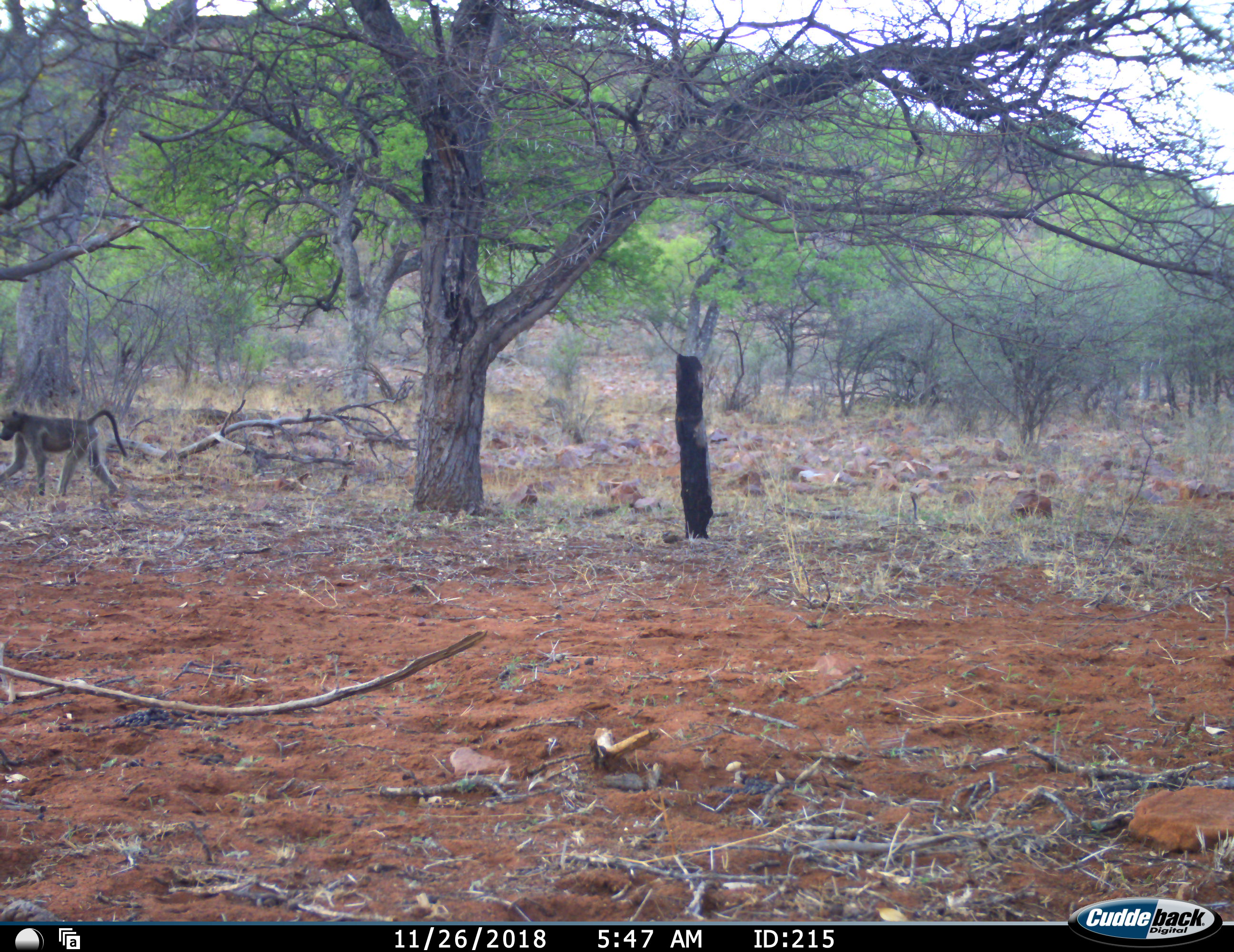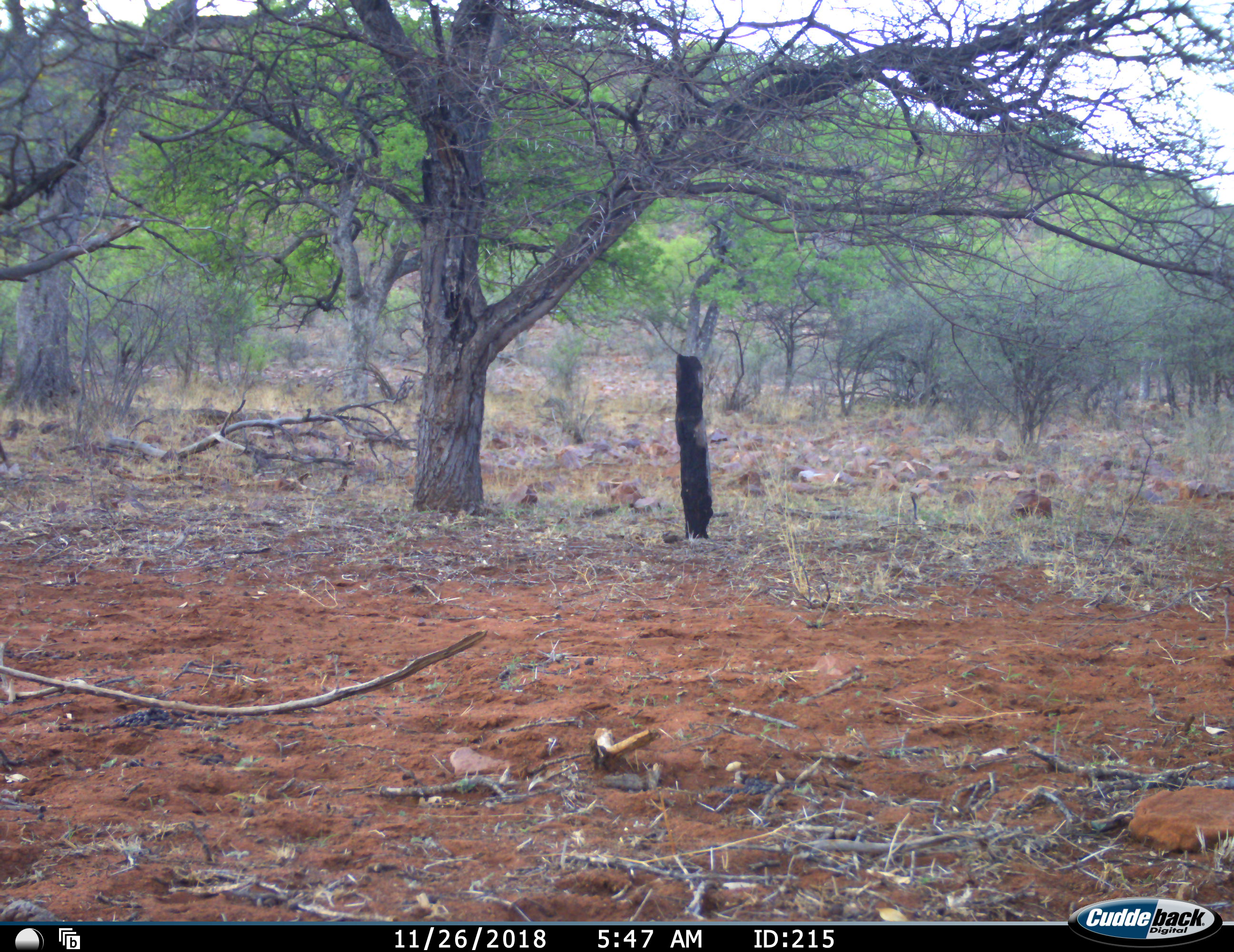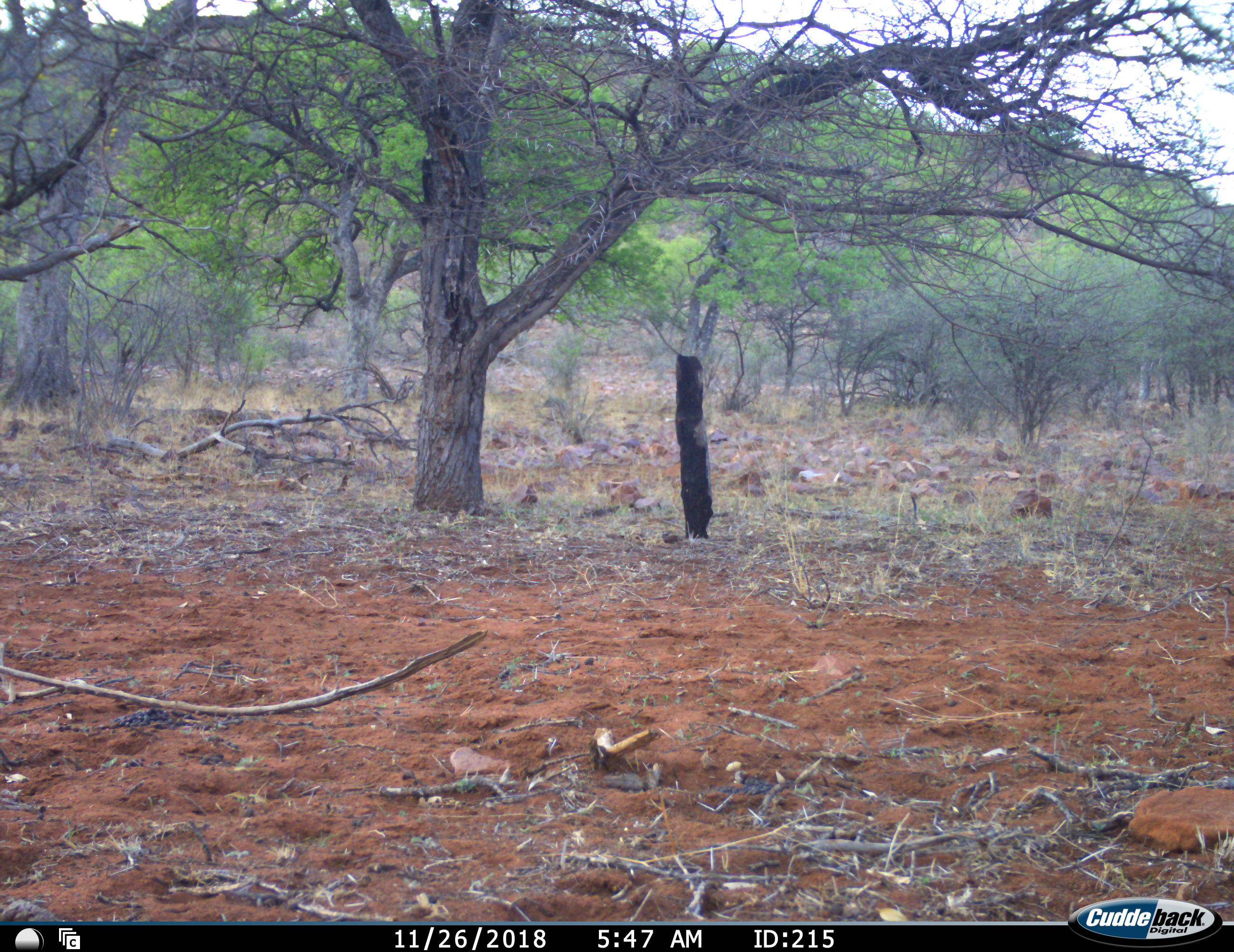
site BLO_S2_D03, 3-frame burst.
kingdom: Animalia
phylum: Chordata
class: Mammalia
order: Primates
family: Cercopithecidae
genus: Papio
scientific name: Papio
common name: baboon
Baboon (Papio), count 1. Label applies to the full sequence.